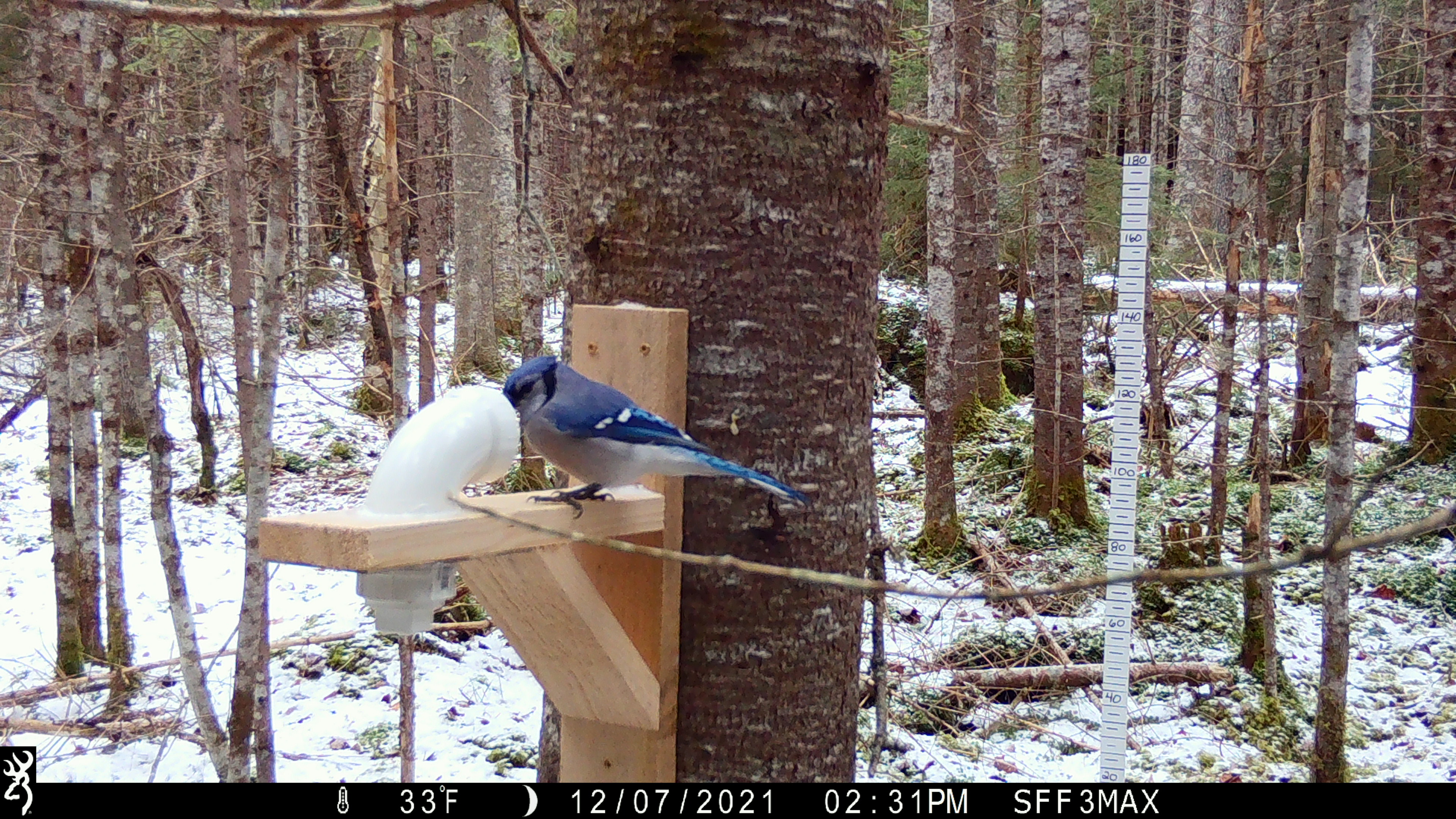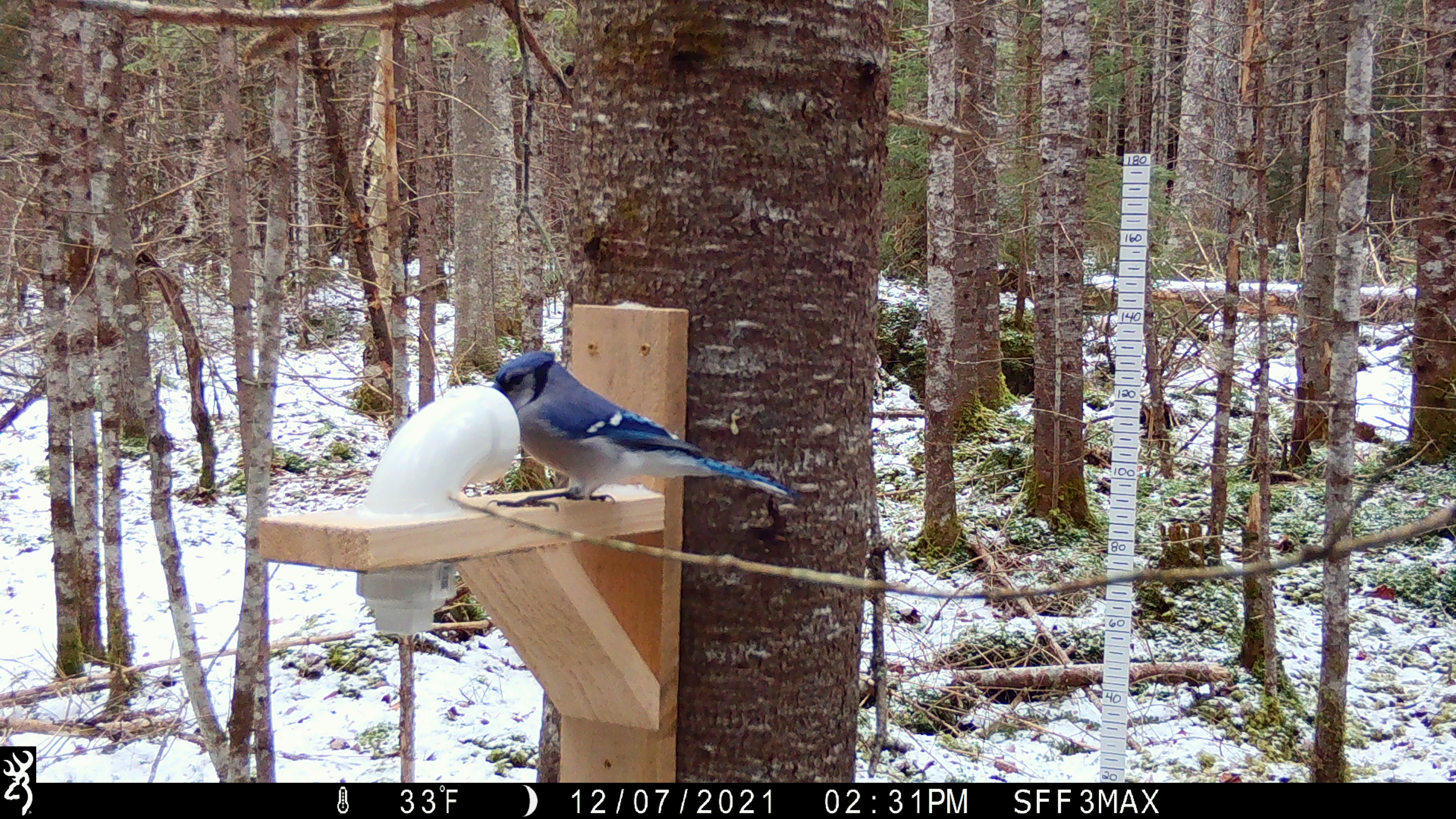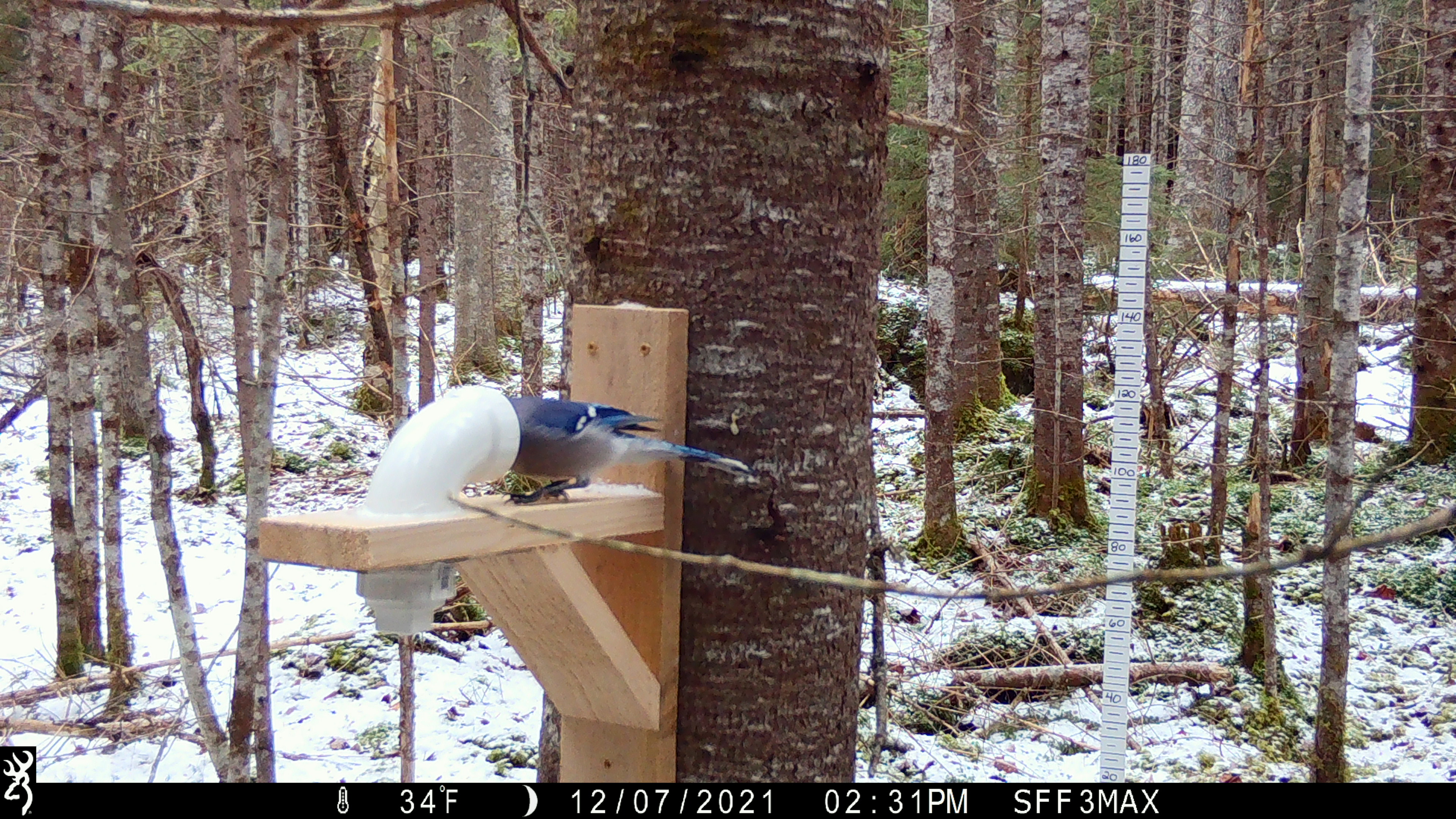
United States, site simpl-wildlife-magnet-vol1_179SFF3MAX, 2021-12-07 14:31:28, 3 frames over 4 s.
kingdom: Animalia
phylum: Chordata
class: Aves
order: Passeriformes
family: Corvidae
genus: Cyanocitta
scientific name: Cyanocitta cristata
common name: blue jay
Blue jay (Cyanocitta cristata).